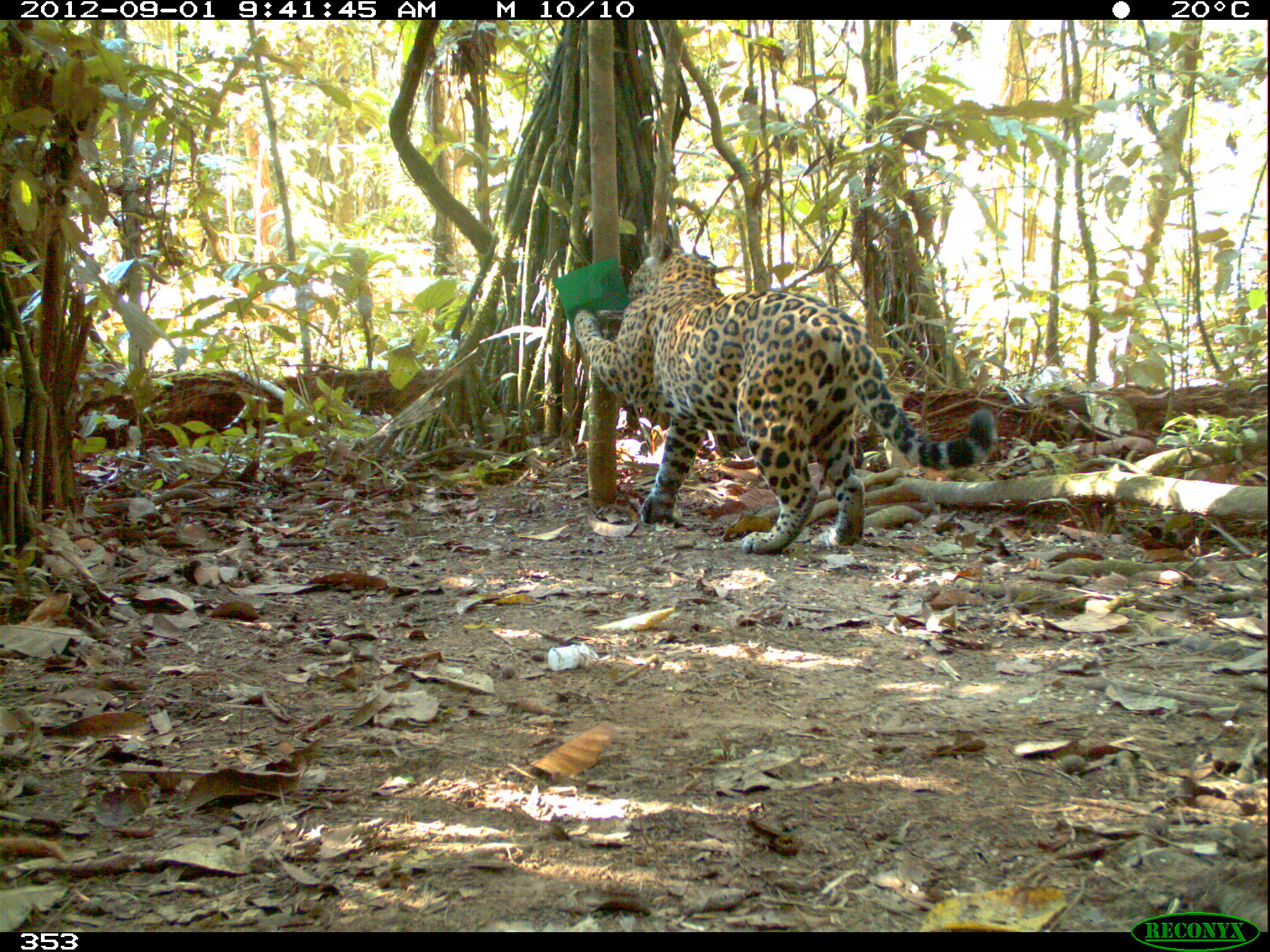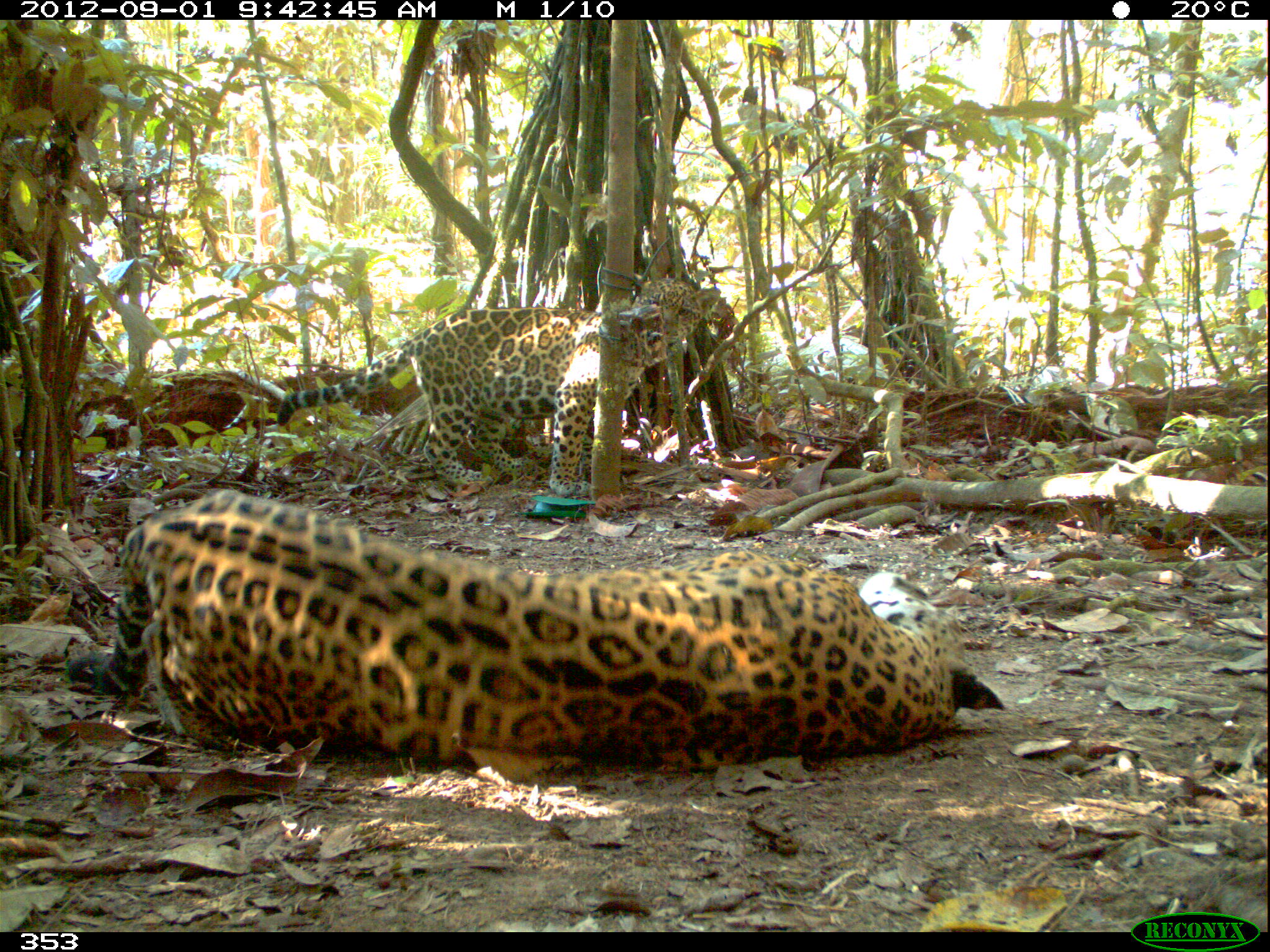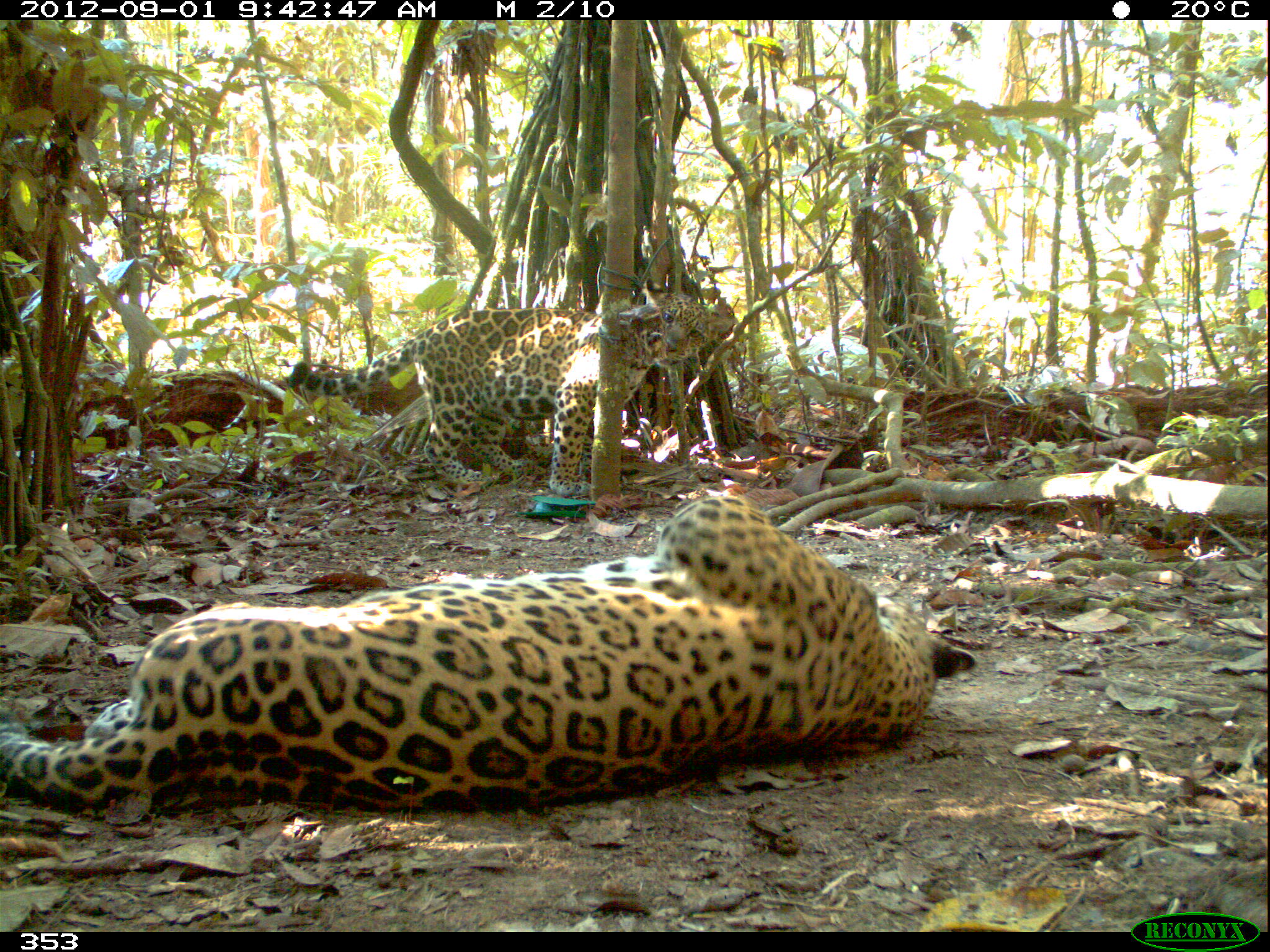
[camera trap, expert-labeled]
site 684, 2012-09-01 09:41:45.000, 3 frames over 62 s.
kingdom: Animalia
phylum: Chordata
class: Mammalia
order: Carnivora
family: Felidae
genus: Panthera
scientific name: Panthera onca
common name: jaguar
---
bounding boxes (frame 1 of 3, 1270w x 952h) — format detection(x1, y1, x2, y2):
panthera onca: detection(572, 232, 995, 553)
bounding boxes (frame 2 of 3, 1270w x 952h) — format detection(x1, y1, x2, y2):
panthera onca: detection(64, 488, 1003, 771); detection(276, 278, 721, 498)